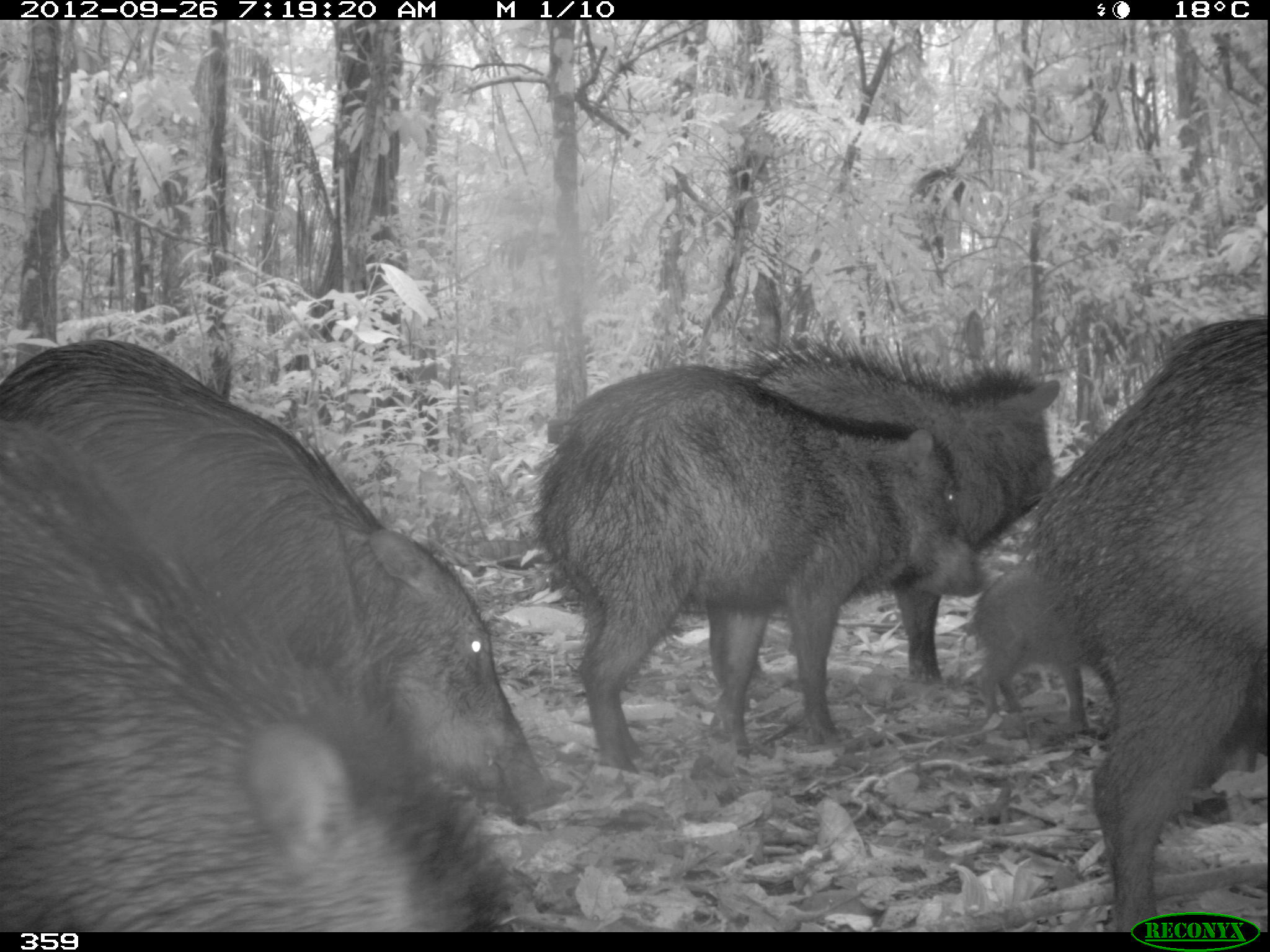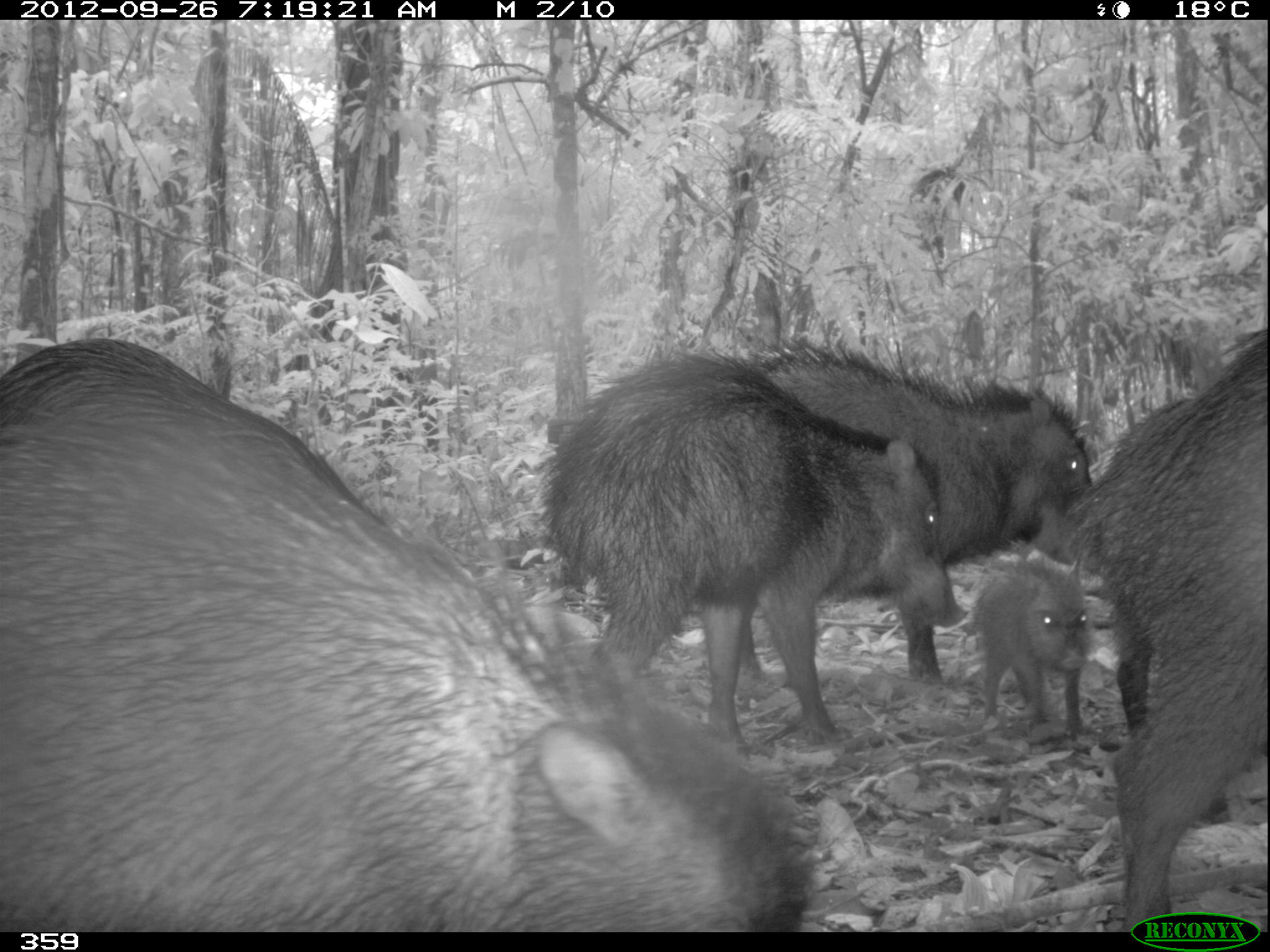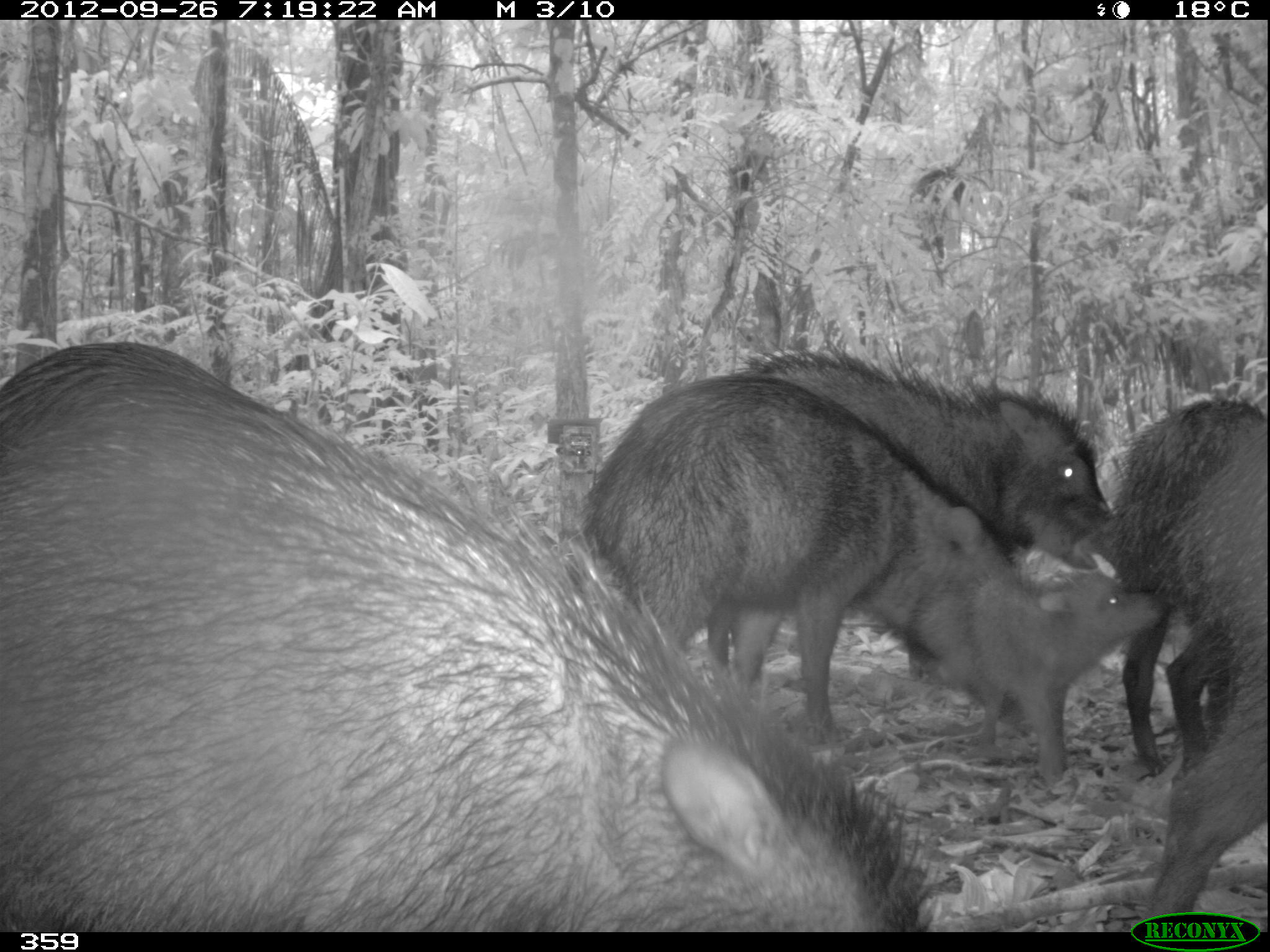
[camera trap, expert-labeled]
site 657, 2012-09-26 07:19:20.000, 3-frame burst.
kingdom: Animalia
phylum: Chordata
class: Mammalia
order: Artiodactyla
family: Tayassuidae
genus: Tayassu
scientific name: Tayassu pecari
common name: white-lipped peccary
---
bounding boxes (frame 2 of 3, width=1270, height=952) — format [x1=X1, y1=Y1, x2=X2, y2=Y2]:
tayassu pecari: [x1=0, y1=330, x2=818, y2=932]; [x1=527, y1=341, x2=970, y2=758]; [x1=689, y1=336, x2=1097, y2=687]; [x1=1057, y1=319, x2=1267, y2=932]; [x1=961, y1=543, x2=1095, y2=737]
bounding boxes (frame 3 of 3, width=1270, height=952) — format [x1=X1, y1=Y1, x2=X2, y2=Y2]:
tayassu pecari: [x1=0, y1=331, x2=961, y2=932]; [x1=573, y1=363, x2=1062, y2=727]; [x1=700, y1=330, x2=1103, y2=680]; [x1=1105, y1=392, x2=1270, y2=779]; [x1=917, y1=535, x2=1167, y2=777]; [x1=1160, y1=396, x2=1265, y2=927]